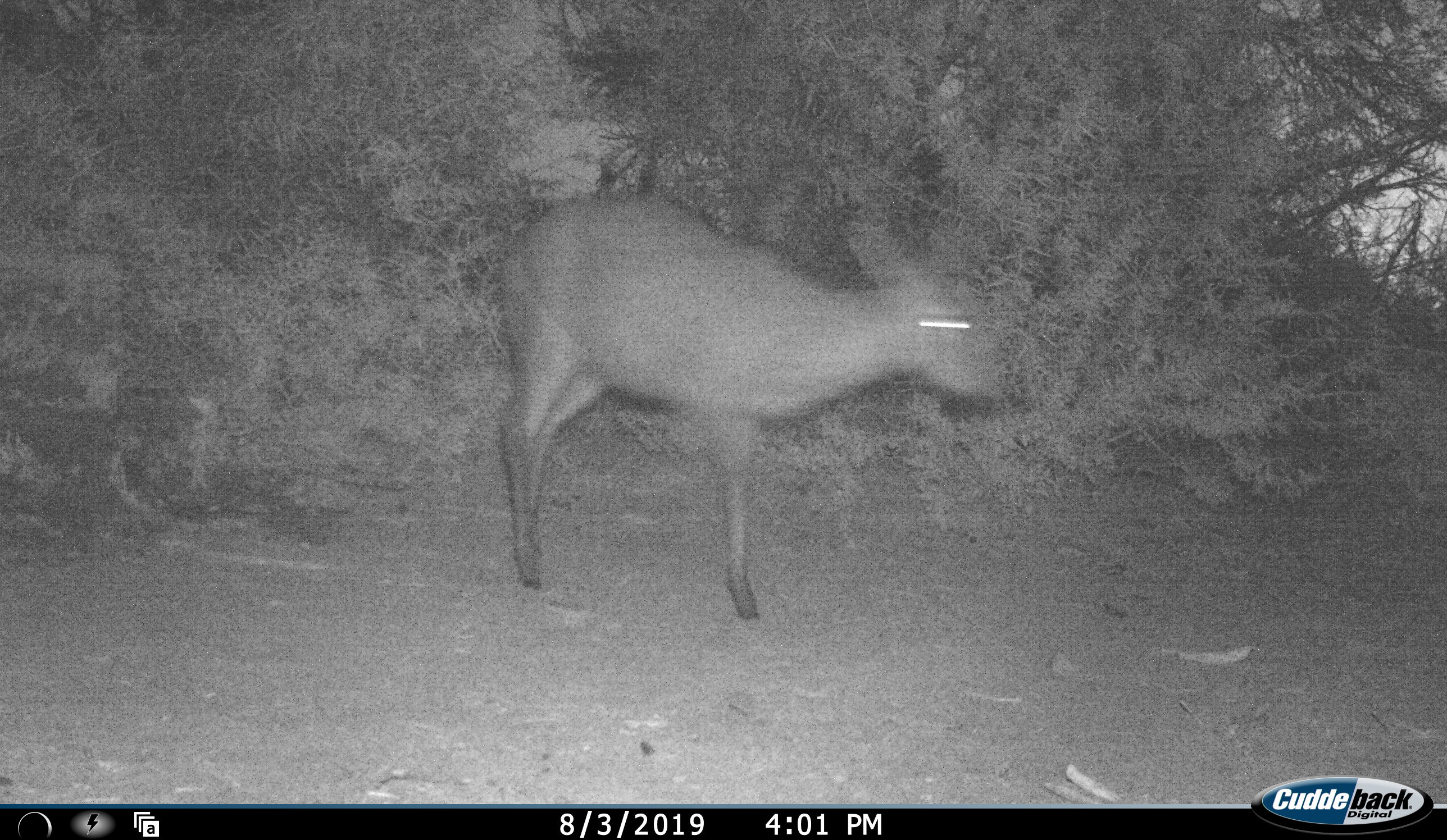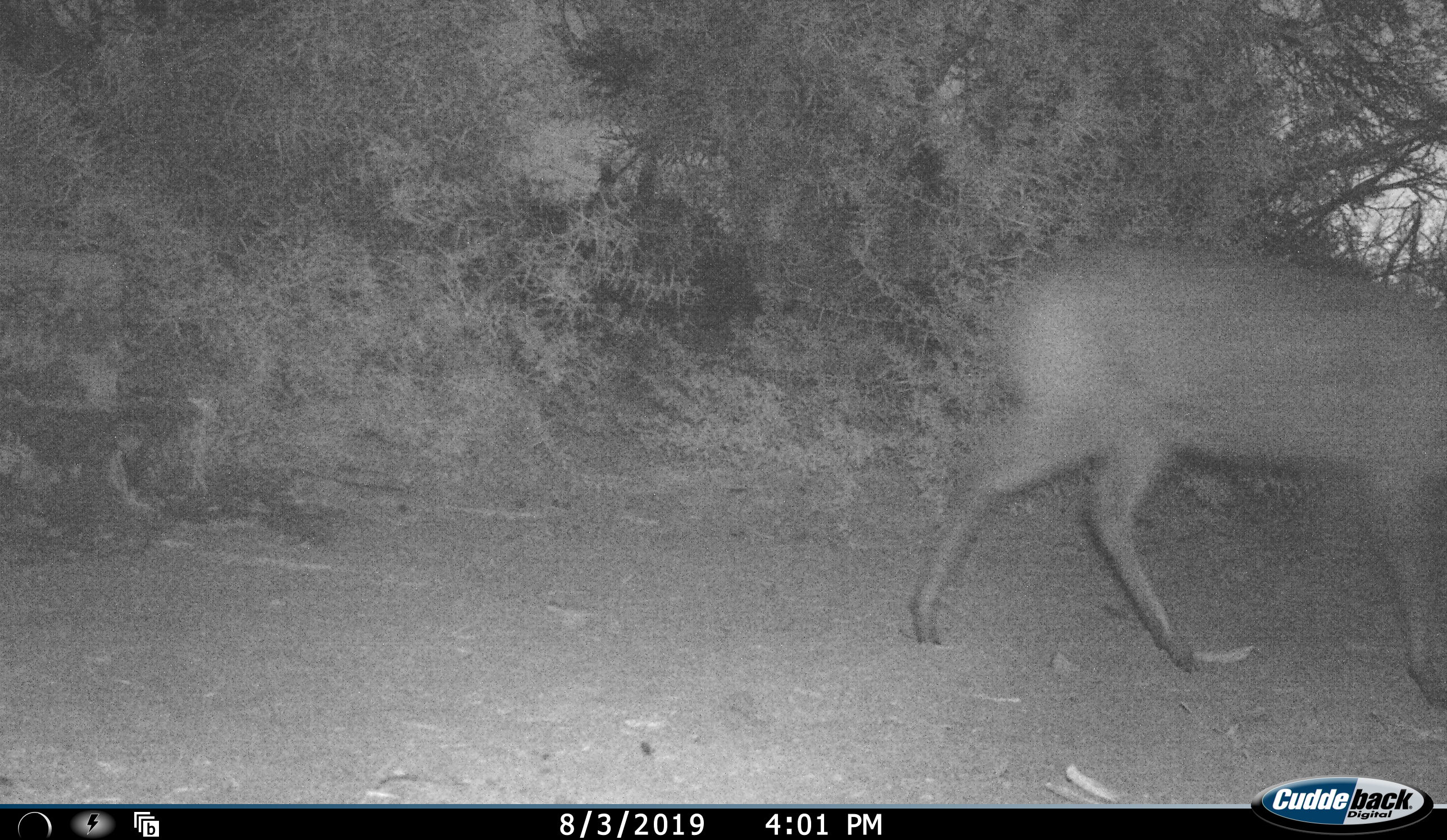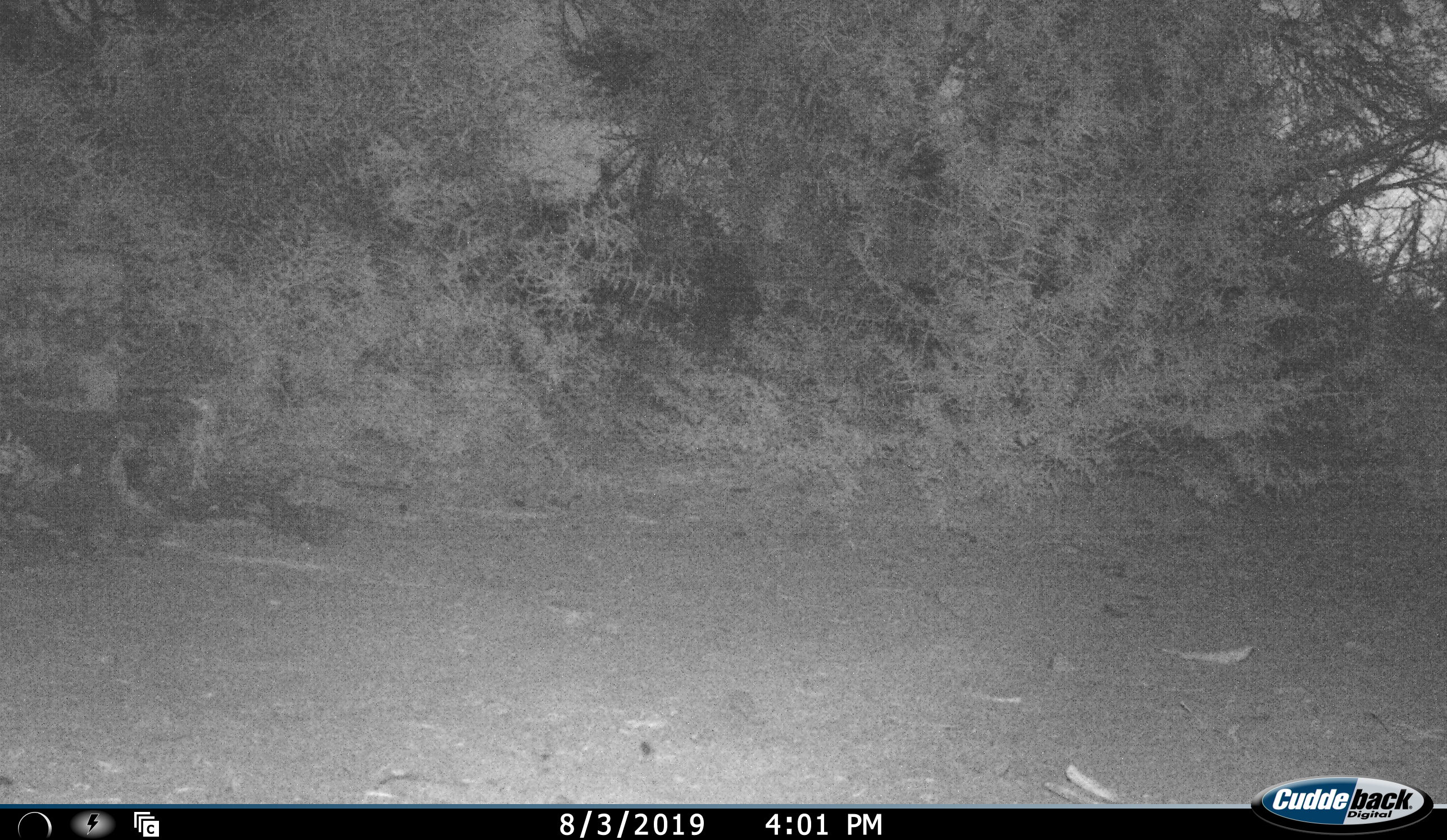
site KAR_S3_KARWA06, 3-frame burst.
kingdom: Animalia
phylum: Chordata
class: Mammalia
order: Artiodactyla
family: Bovidae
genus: Sylvicapra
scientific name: Sylvicapra grimmia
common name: common duiker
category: duikercommongrey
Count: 1.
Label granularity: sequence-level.